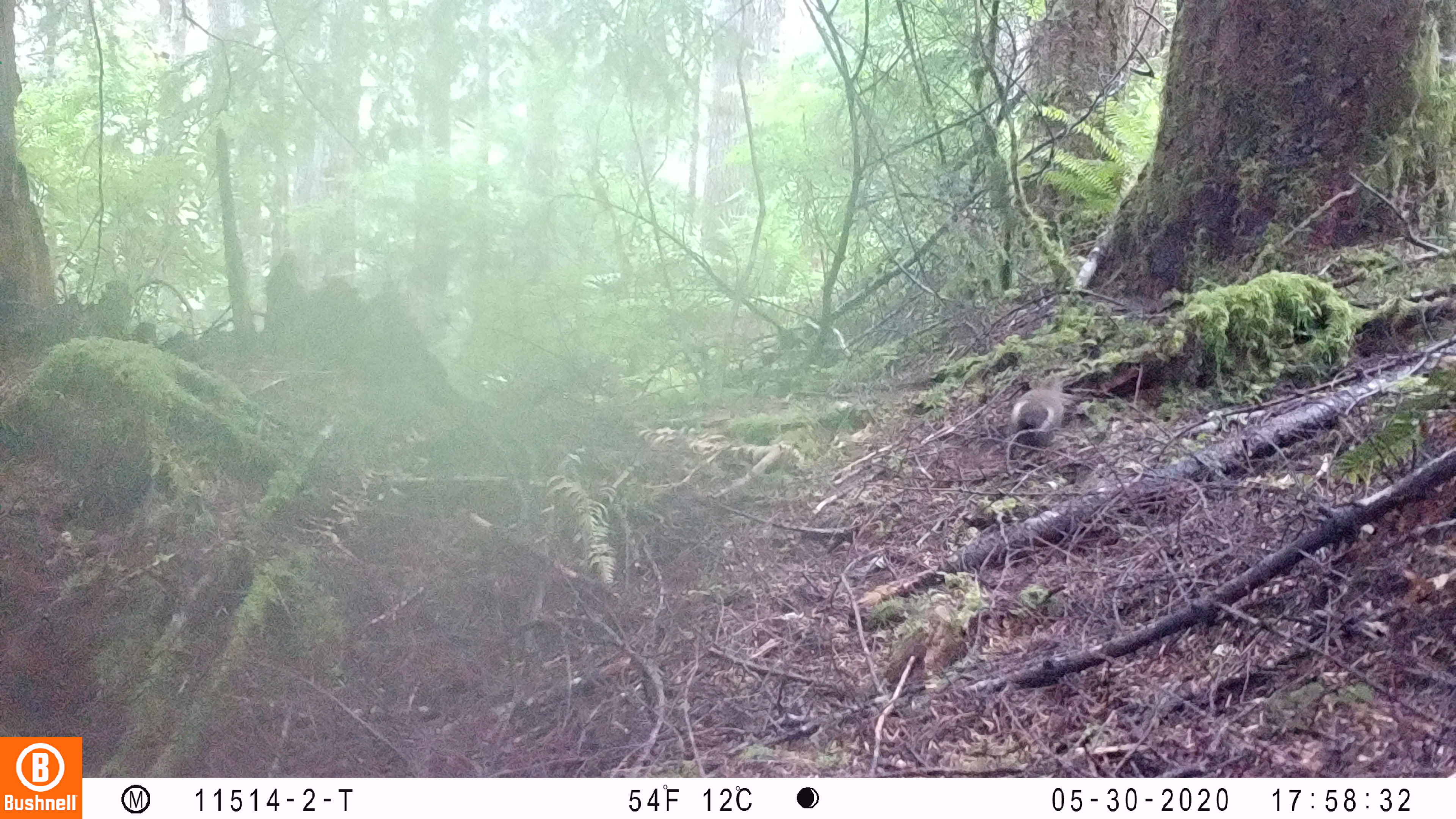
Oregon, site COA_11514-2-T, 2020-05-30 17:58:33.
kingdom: Animalia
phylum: Chordata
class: Mammalia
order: Rodentia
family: Sciuridae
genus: Tamiasciurus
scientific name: Tamiasciurus douglasii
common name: douglas squirrel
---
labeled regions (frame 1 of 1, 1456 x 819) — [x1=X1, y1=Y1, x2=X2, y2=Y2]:
douglas squirrel: [x1=1004, y1=369, x2=1068, y2=447]